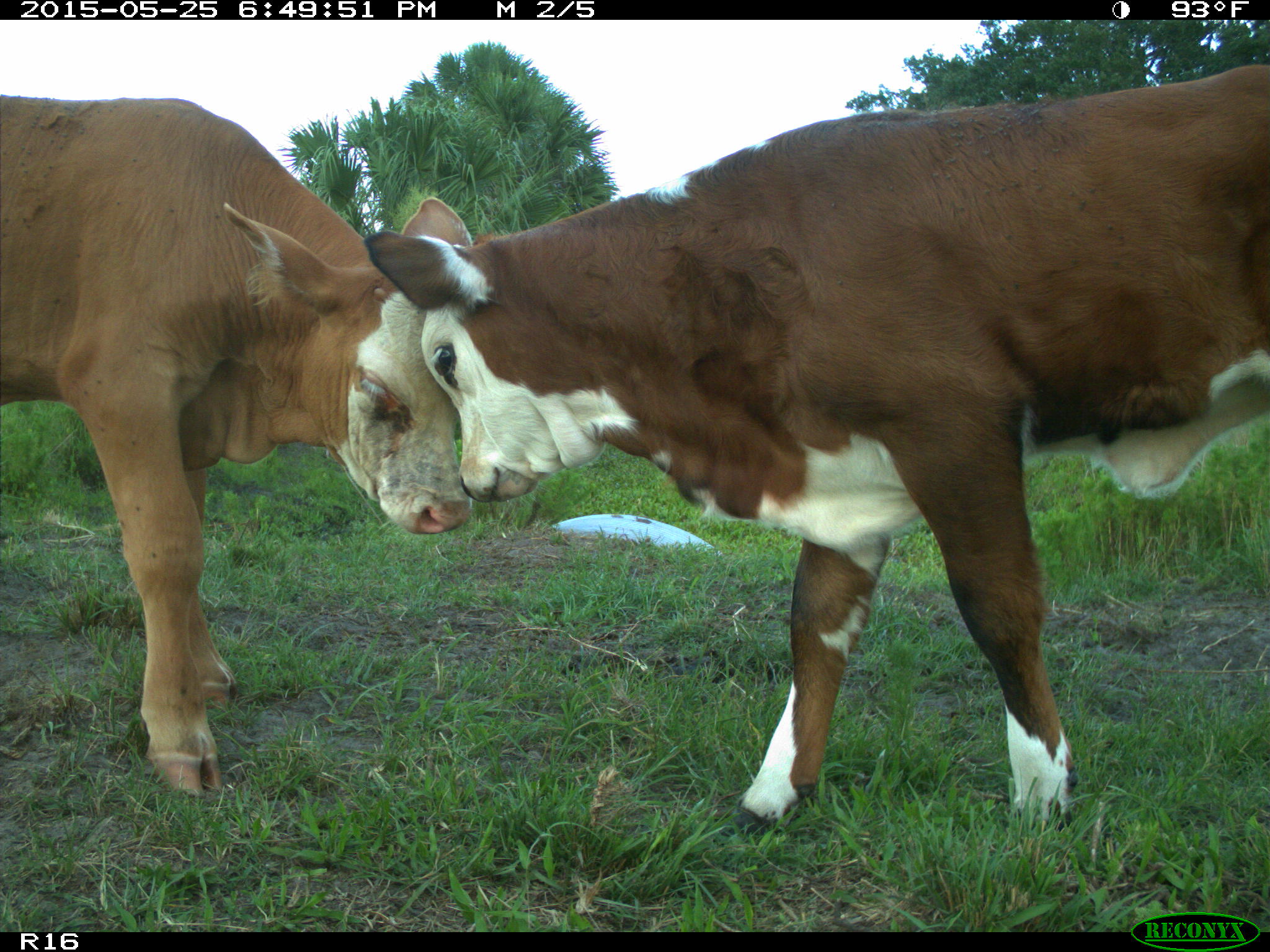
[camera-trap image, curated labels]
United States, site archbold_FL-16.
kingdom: Animalia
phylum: Chordata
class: Mammalia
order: Artiodactyla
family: Bovidae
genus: Bos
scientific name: Bos taurus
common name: domestic cow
Bos taurus (domestic cow).